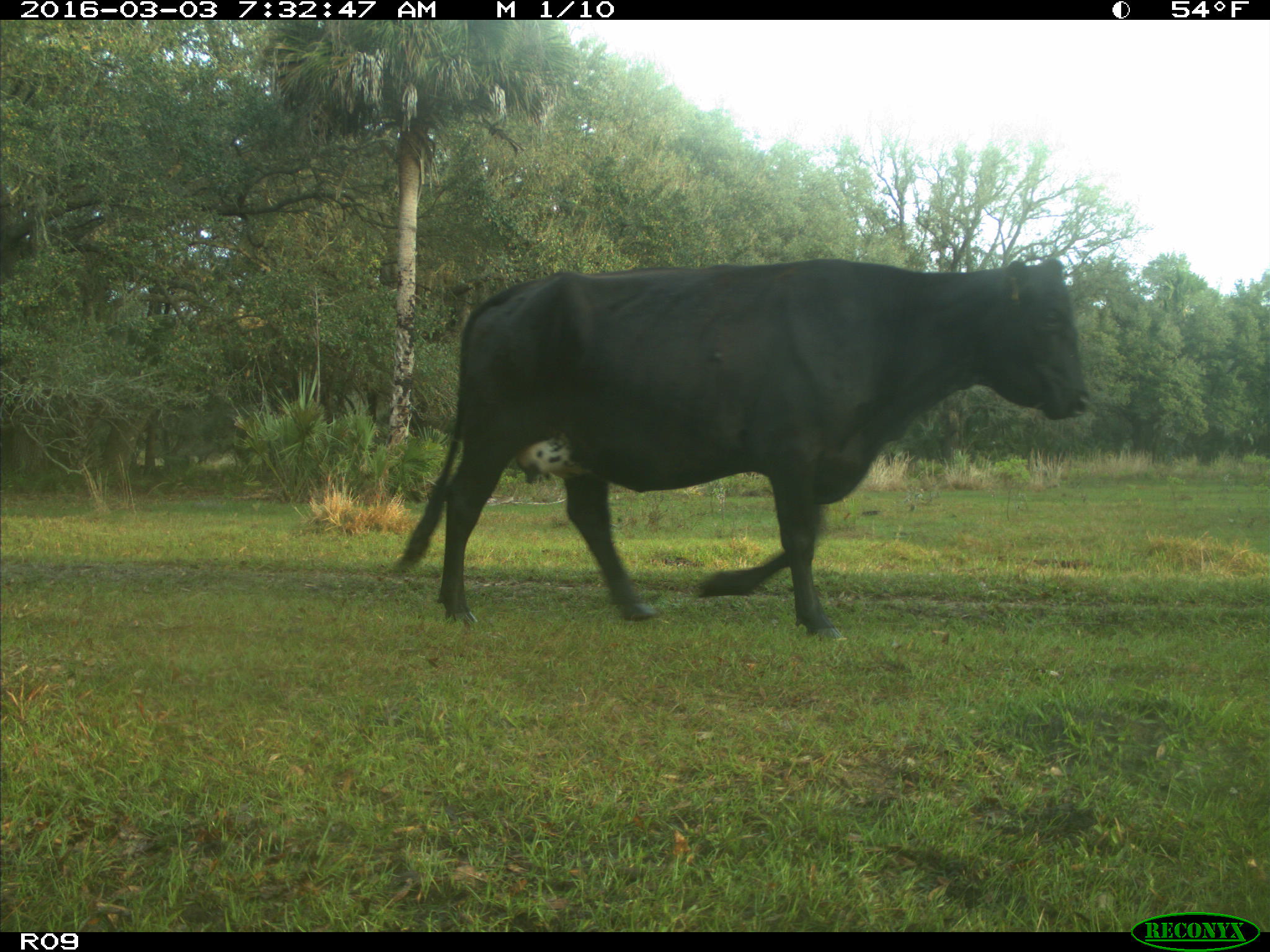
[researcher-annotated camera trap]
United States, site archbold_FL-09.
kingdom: Animalia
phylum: Chordata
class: Mammalia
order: Artiodactyla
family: Bovidae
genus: Bos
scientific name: Bos taurus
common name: domestic cow